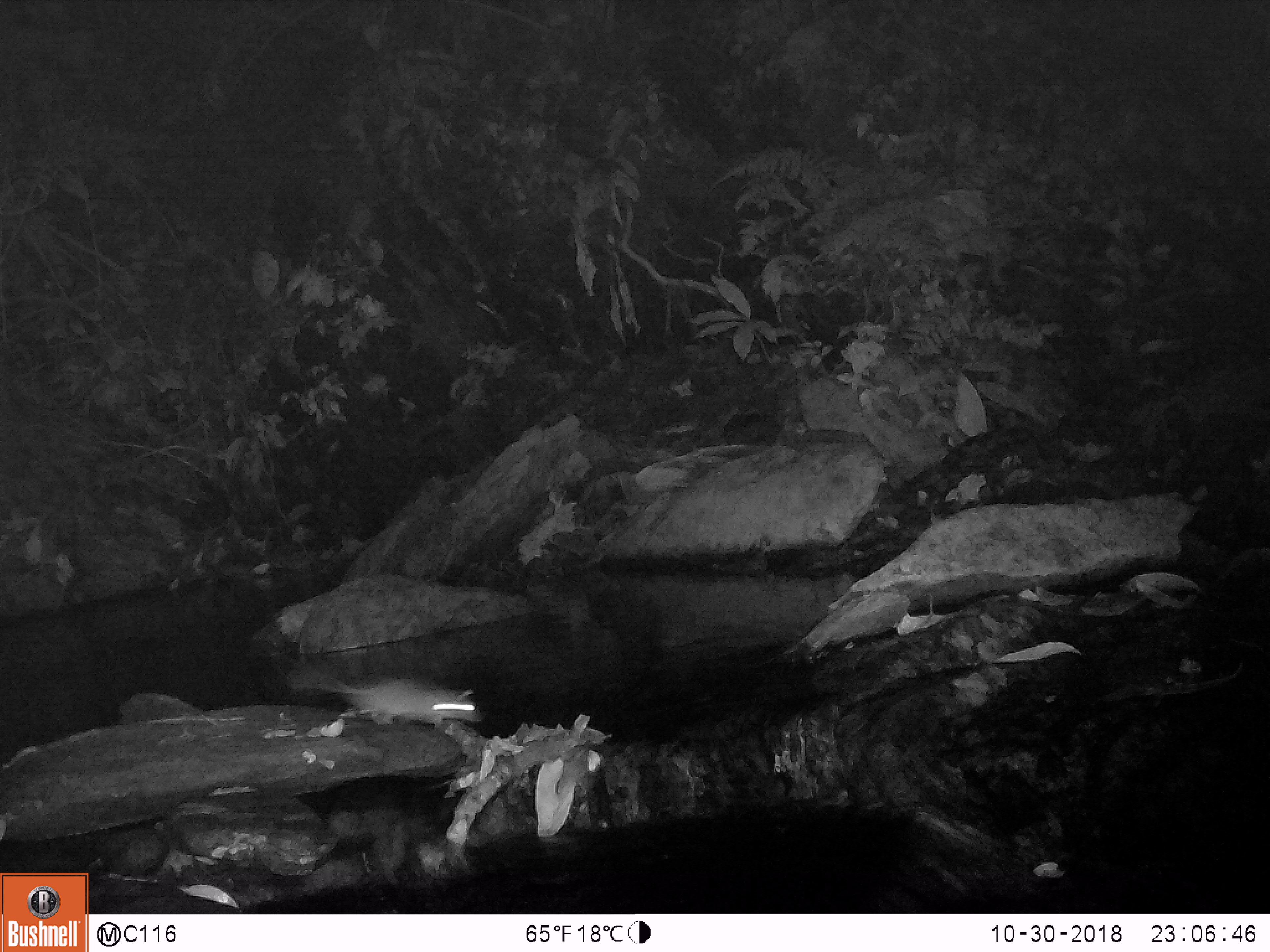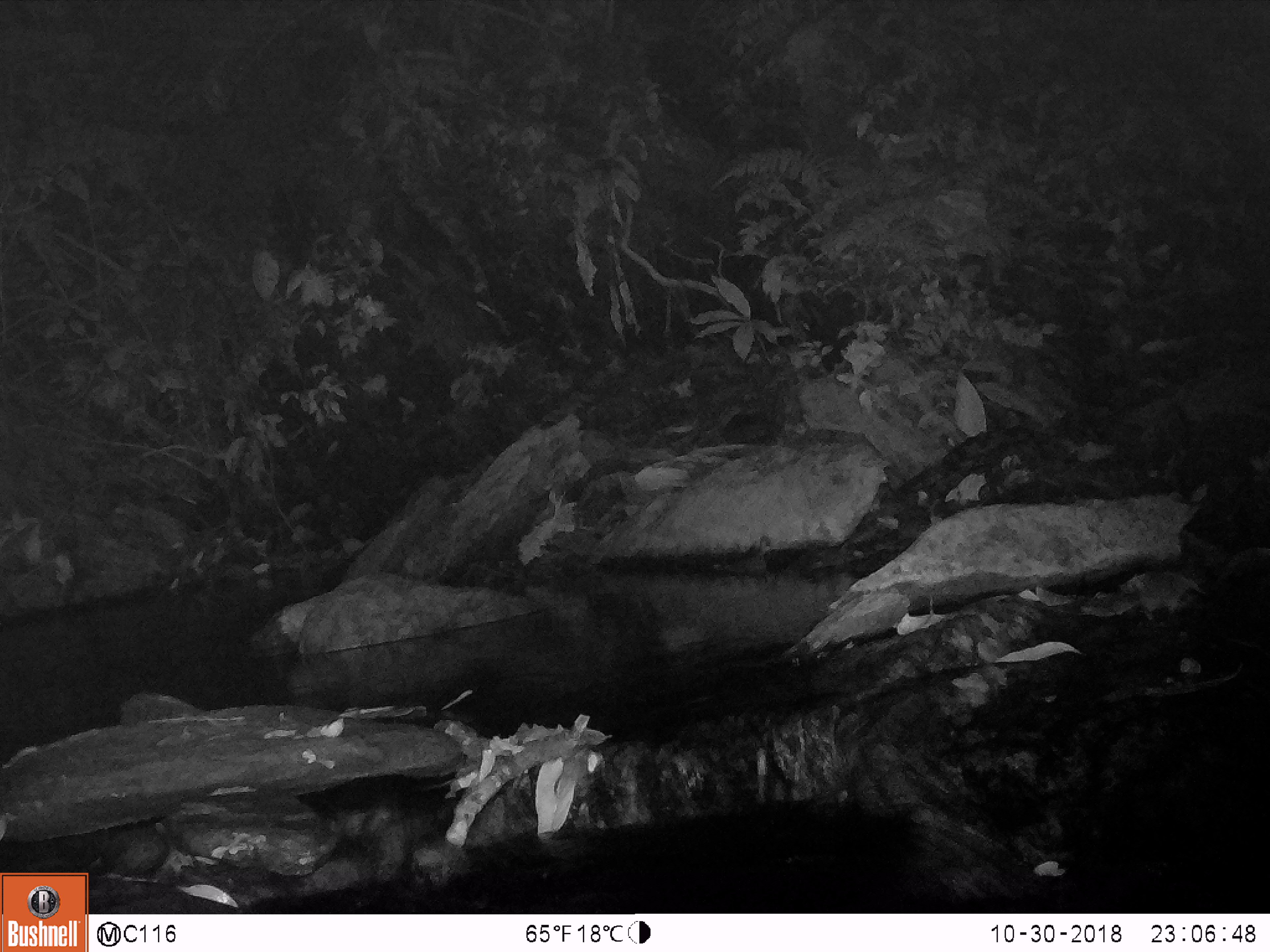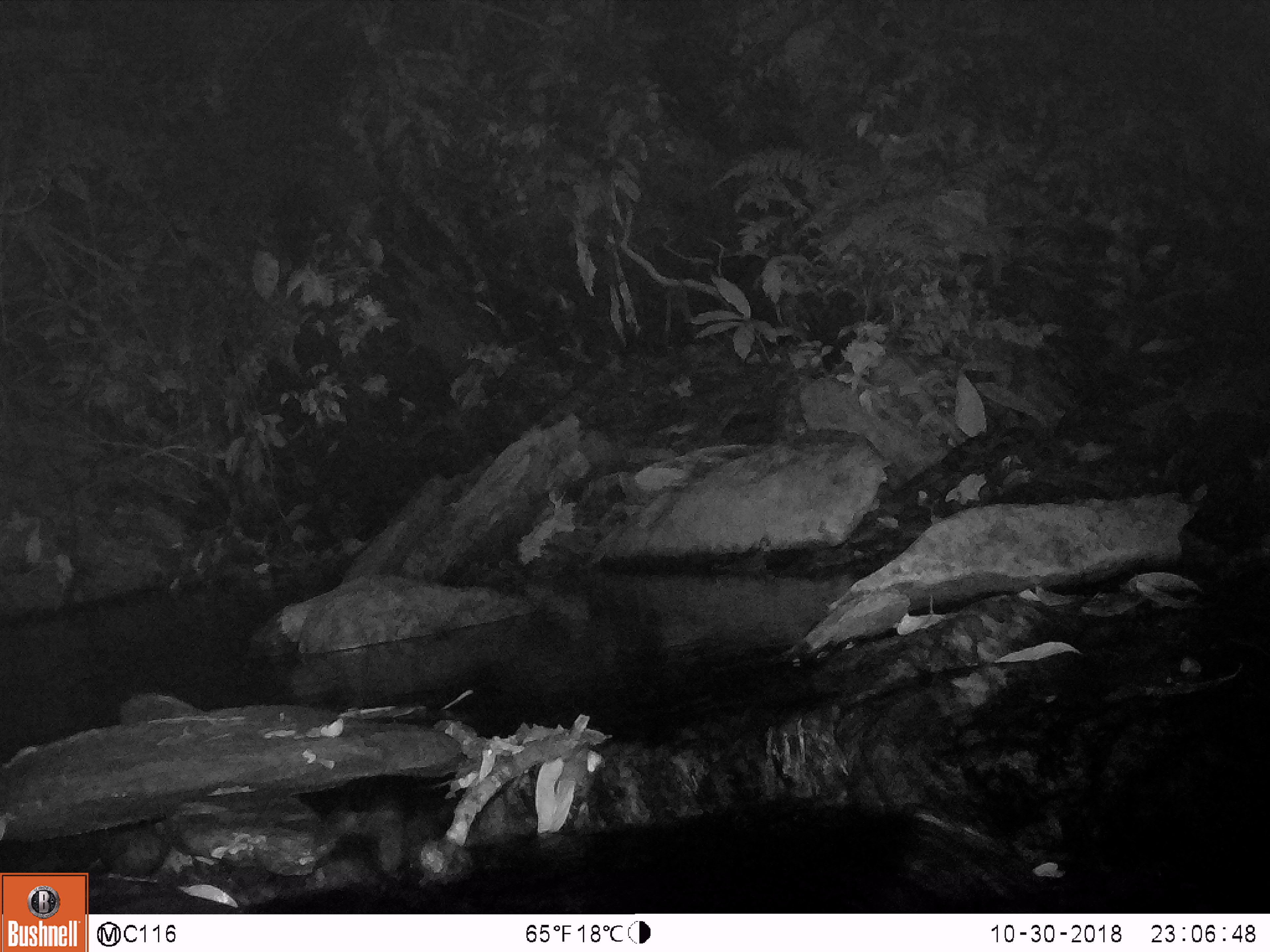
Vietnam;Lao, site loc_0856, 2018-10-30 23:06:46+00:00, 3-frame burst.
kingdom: Animalia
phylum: Chordata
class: Mammalia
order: Rodentia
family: Muridae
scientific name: Muridae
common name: old-world mice and rats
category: unidentified murid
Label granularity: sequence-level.